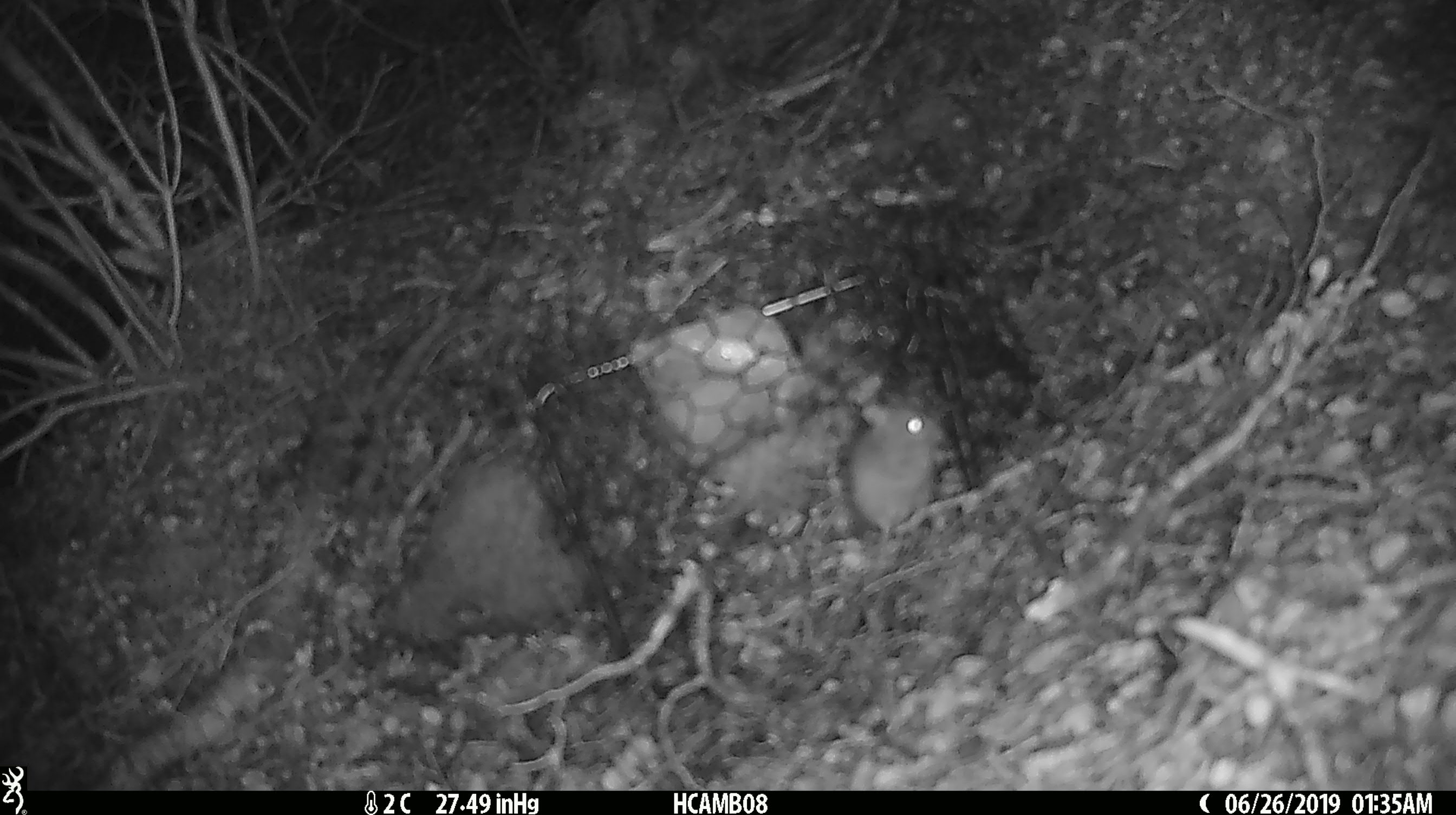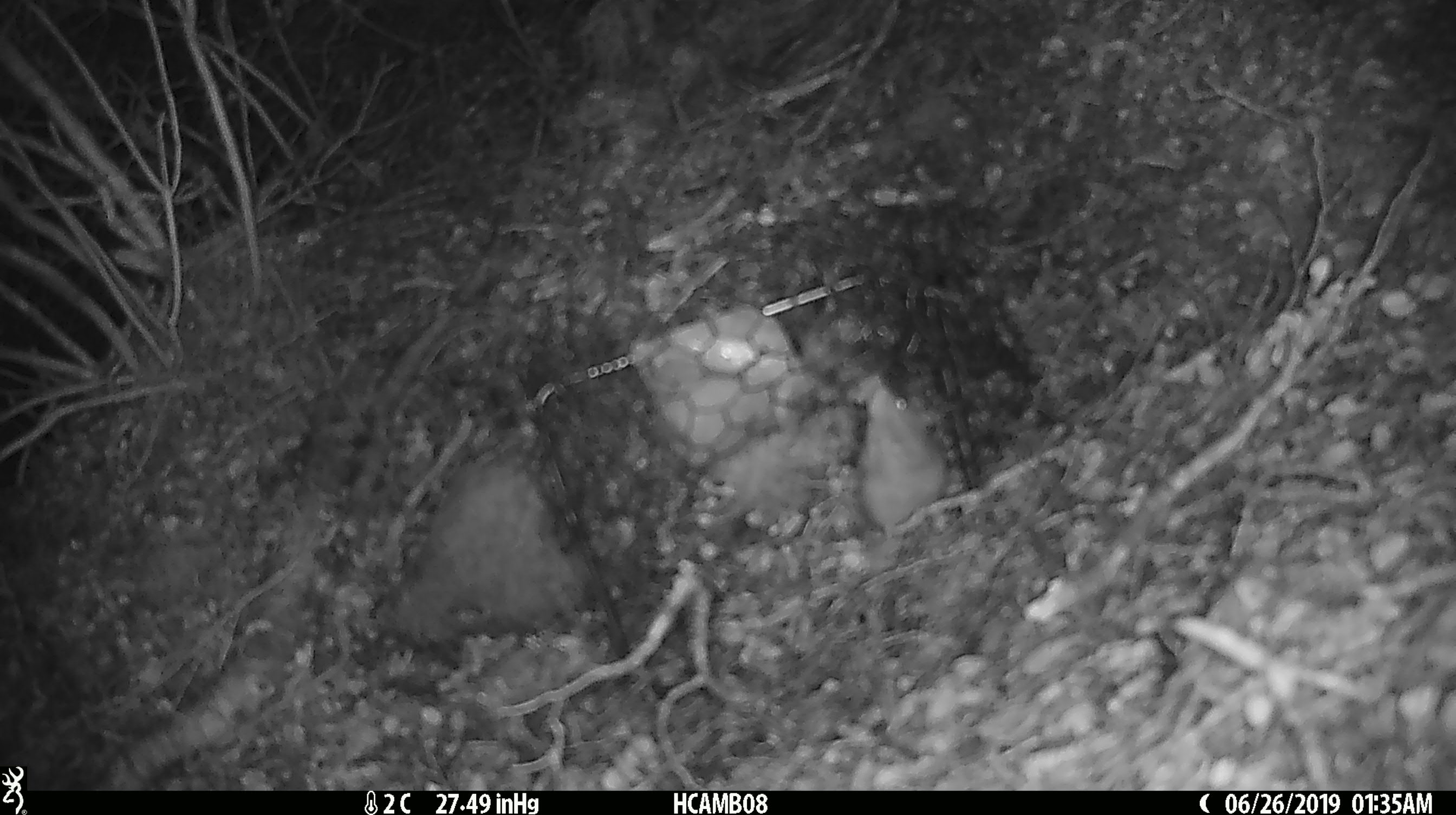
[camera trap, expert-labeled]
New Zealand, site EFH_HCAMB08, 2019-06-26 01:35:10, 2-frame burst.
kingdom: Animalia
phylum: Chordata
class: Mammalia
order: Rodentia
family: Muridae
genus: Mus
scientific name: Mus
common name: mouse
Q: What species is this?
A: Mouse (Mus).